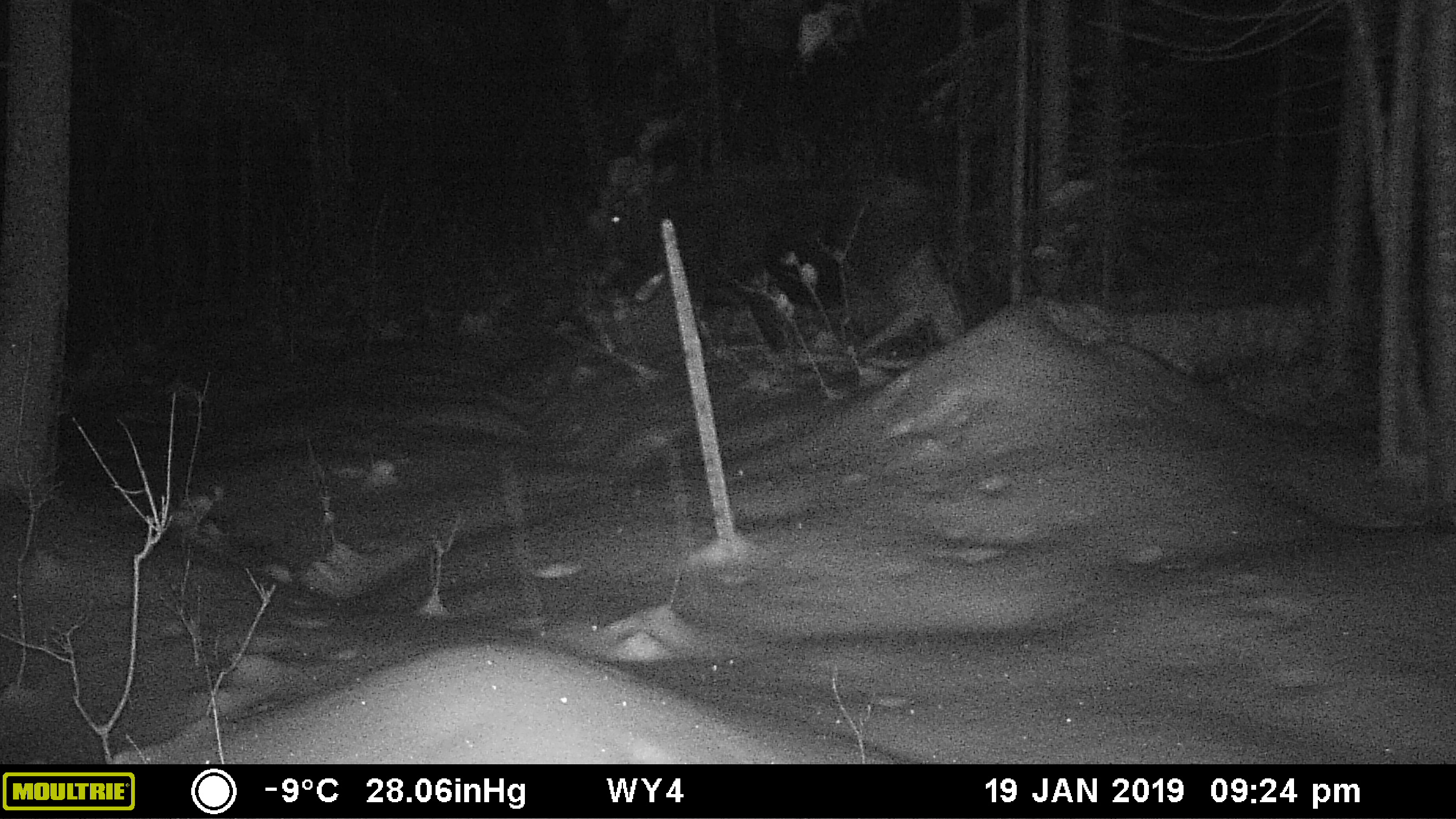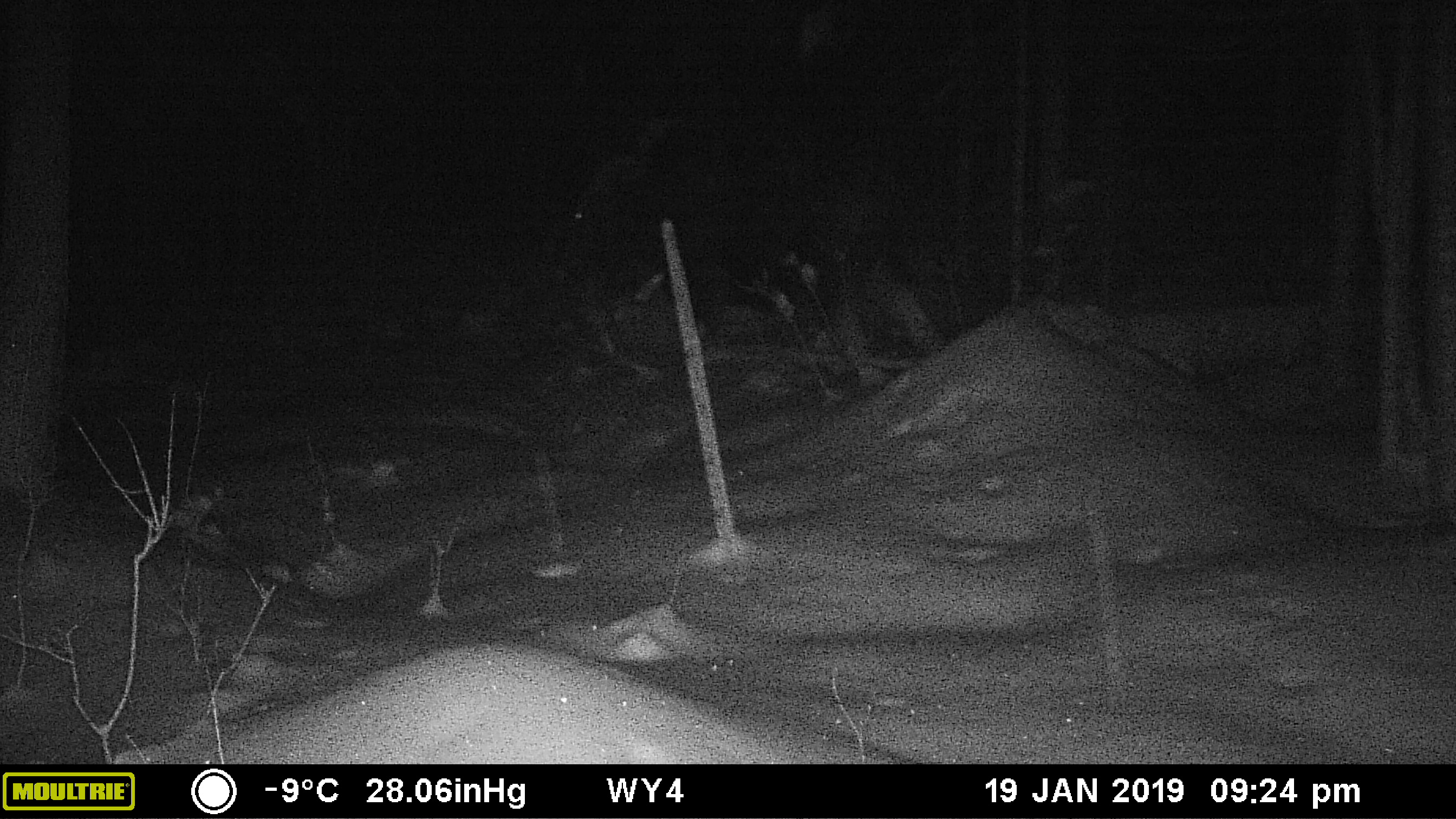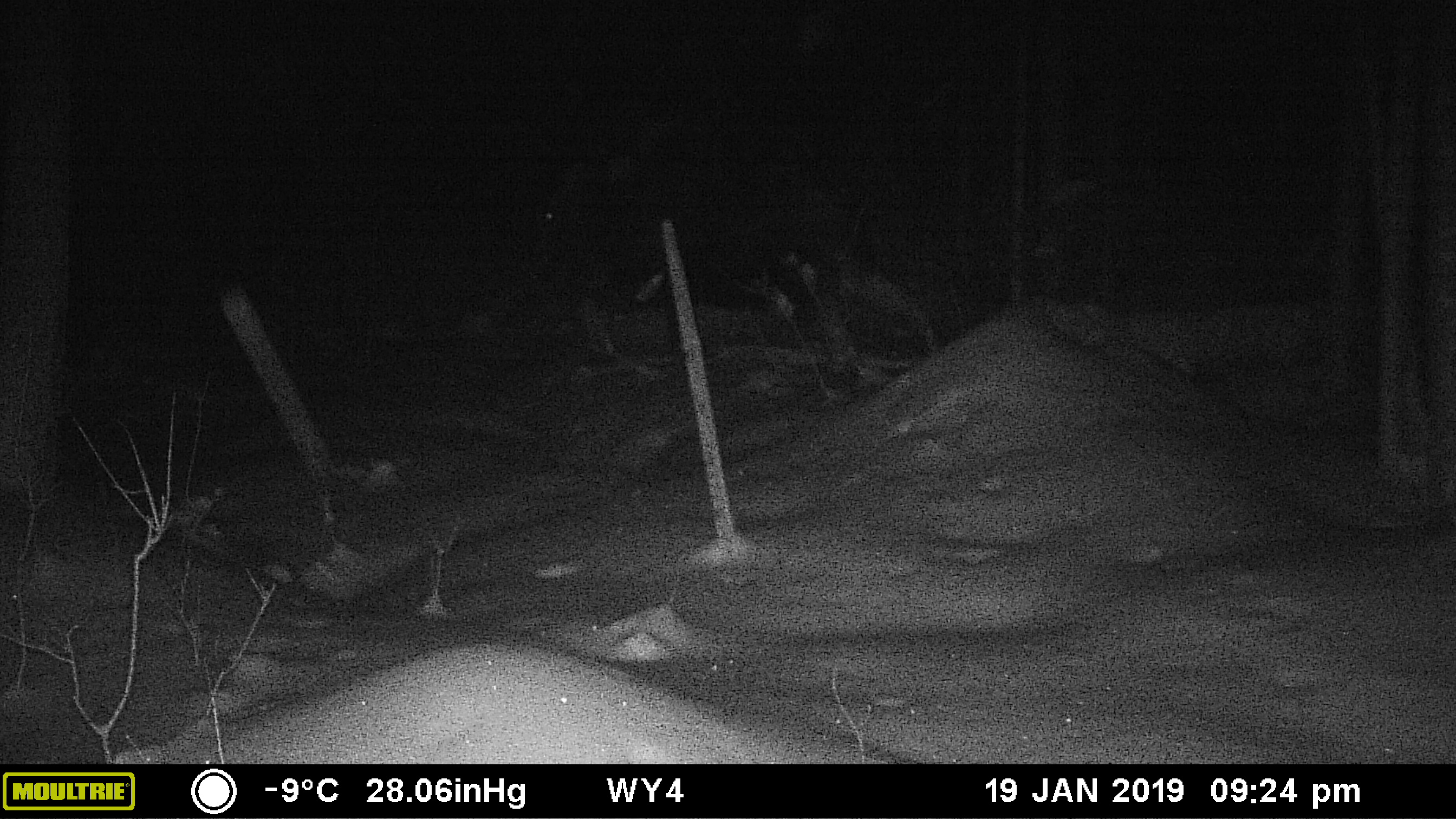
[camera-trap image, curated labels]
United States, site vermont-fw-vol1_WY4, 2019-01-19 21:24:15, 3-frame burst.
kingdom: Animalia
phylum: Chordata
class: Mammalia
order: Artiodactyla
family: Cervidae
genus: Alces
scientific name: Alces alces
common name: moose